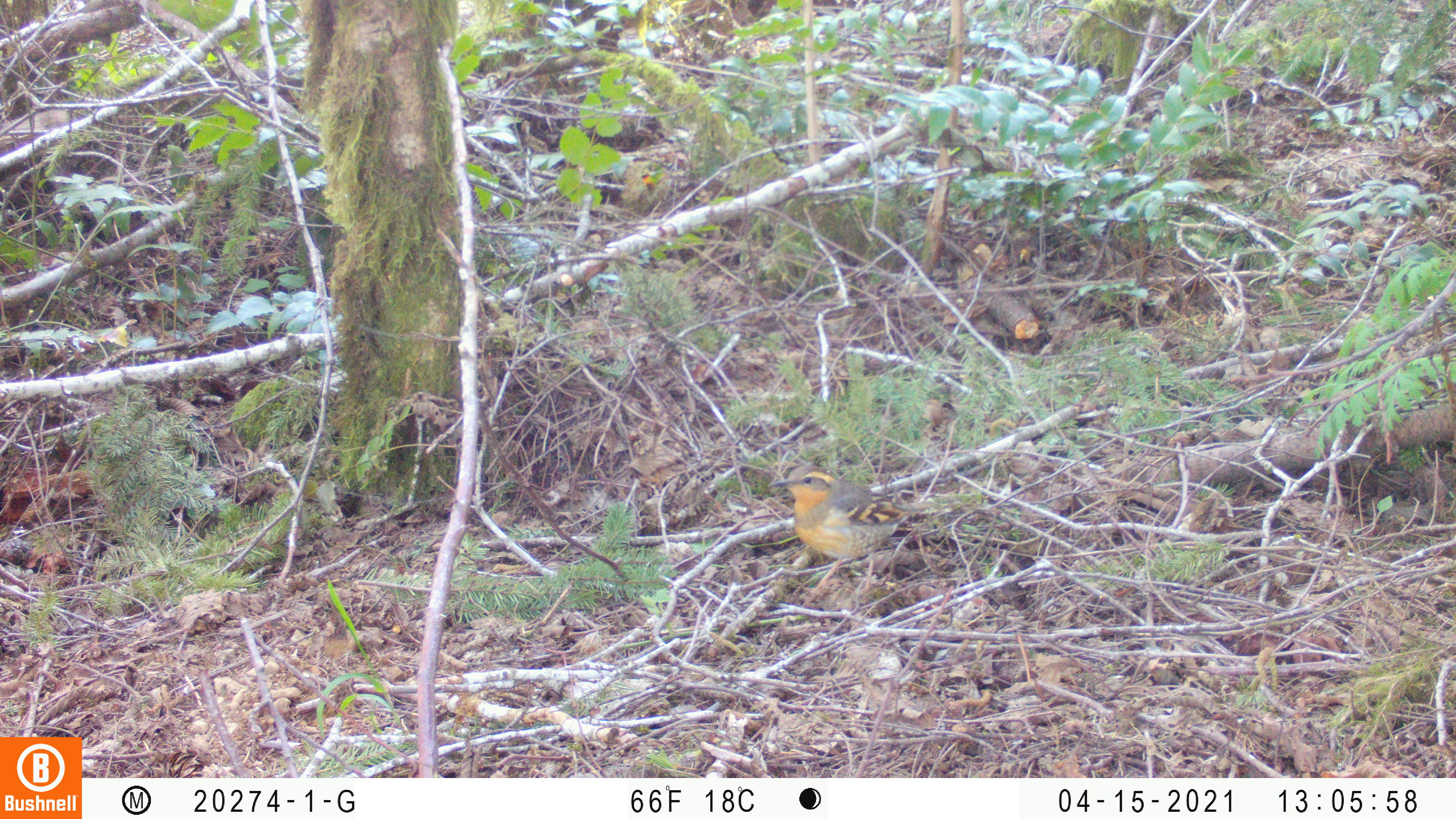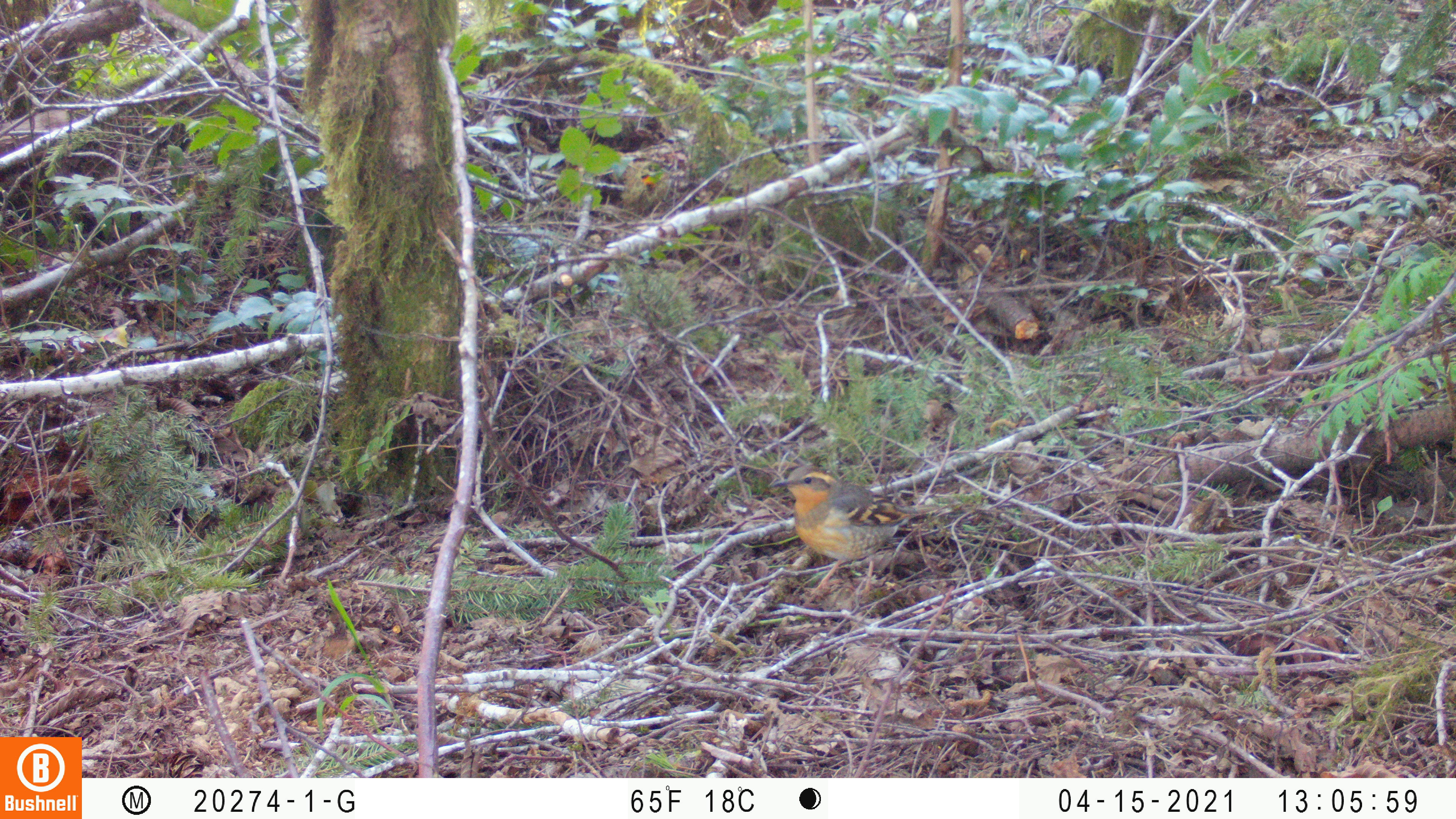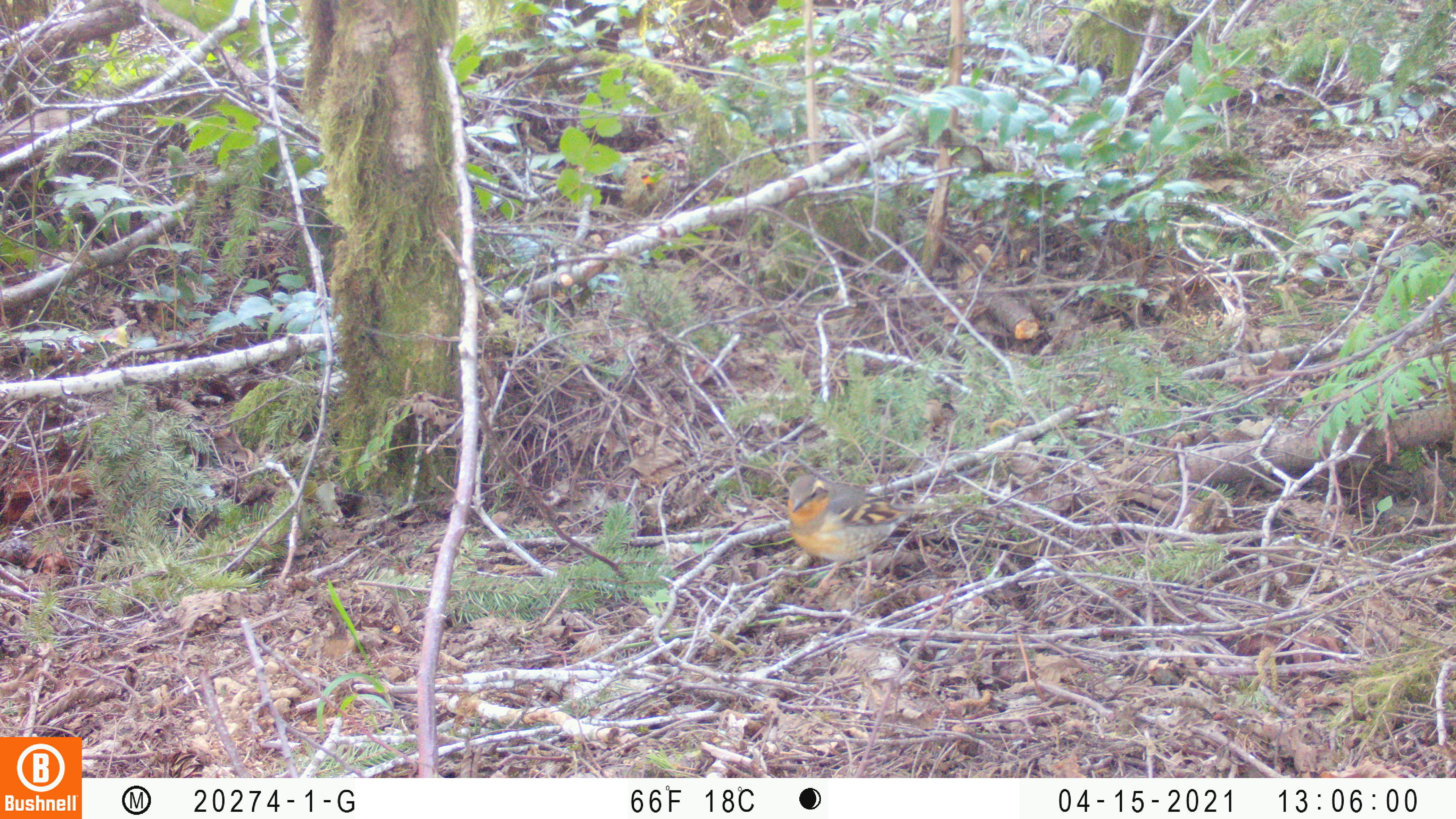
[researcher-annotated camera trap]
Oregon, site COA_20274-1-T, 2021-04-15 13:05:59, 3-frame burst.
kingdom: Animalia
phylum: Chordata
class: Aves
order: Passeriformes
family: Turdidae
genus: Ixoreus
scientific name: Ixoreus naevius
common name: varied thrush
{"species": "varied thrush (Ixoreus naevius)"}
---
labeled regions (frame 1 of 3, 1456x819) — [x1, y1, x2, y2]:
varied thrush: [761, 464, 940, 608]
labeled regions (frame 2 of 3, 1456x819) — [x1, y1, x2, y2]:
varied thrush: [772, 465, 952, 603]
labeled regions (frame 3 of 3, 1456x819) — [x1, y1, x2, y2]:
varied thrush: [781, 465, 961, 601]